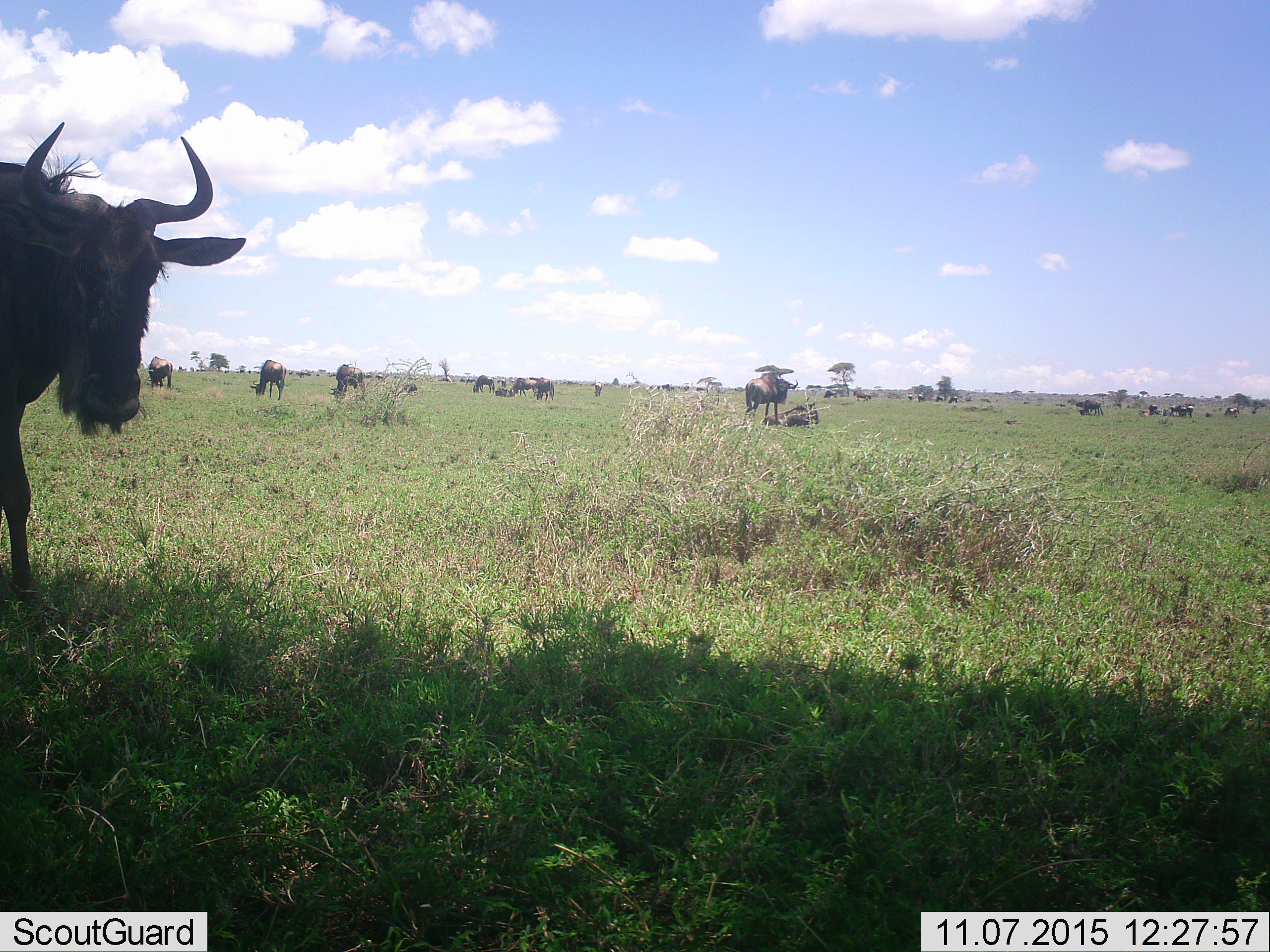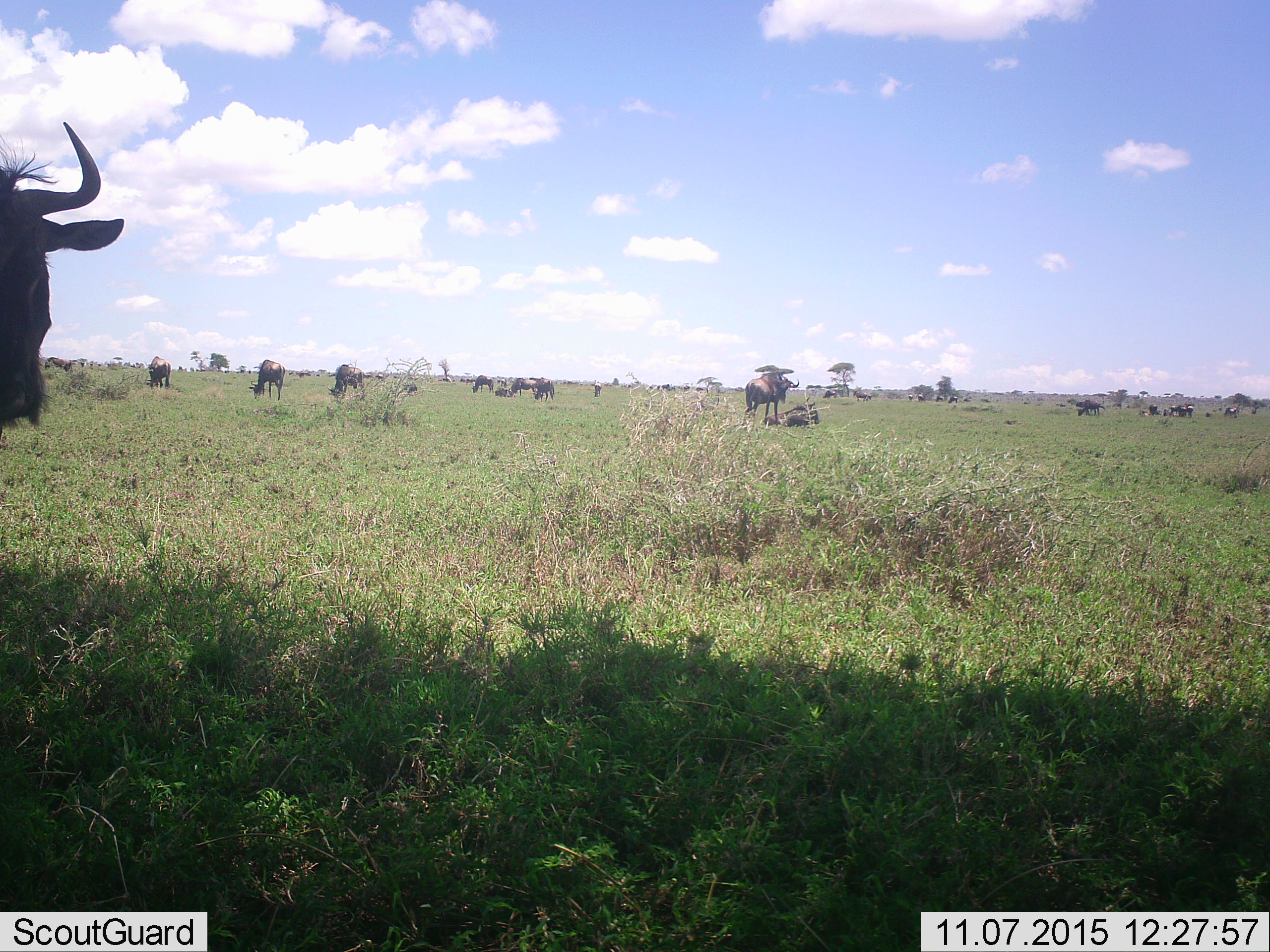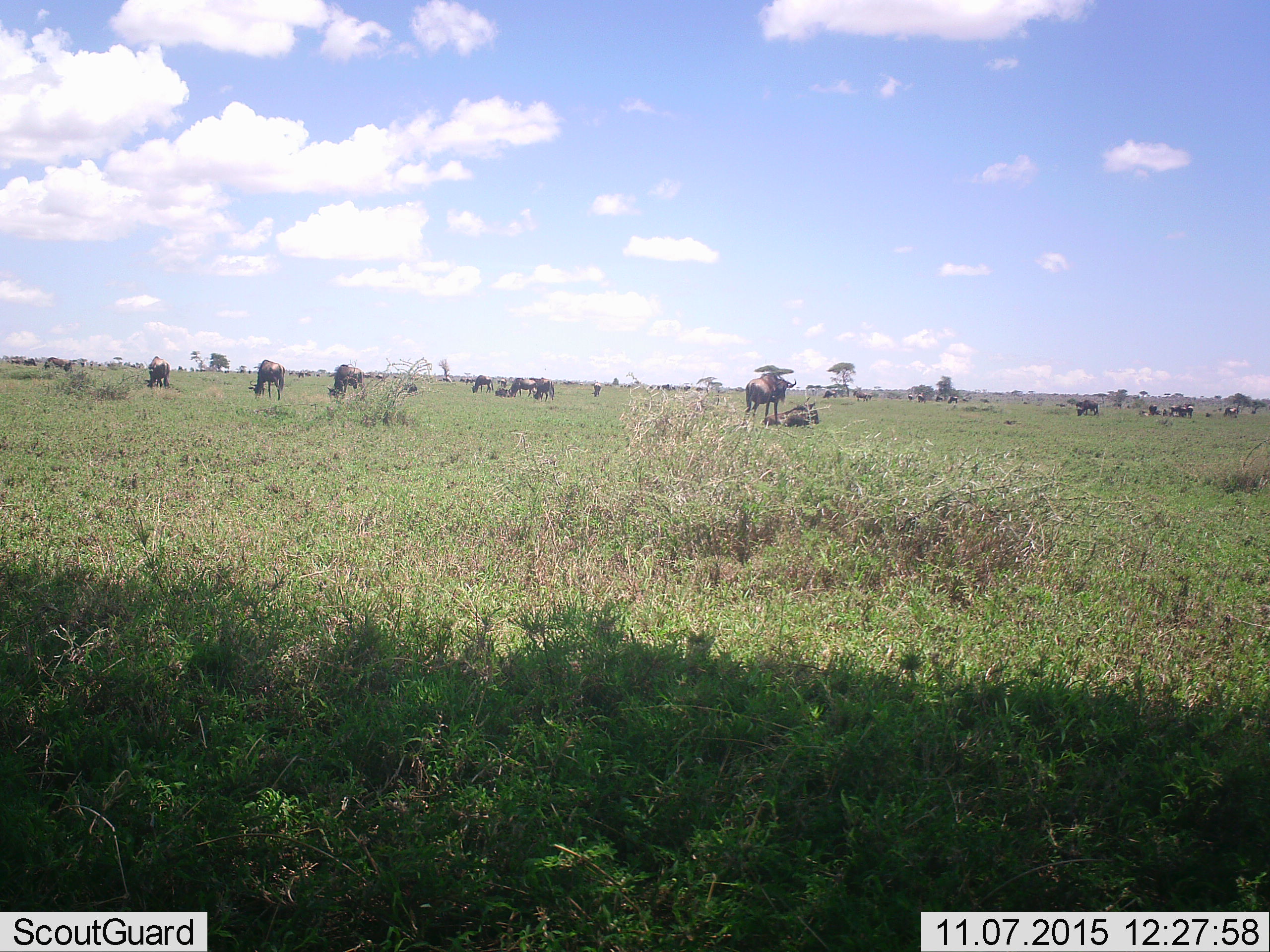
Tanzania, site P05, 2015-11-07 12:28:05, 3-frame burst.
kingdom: Animalia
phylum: Chordata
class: Mammalia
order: Artiodactyla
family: Bovidae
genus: Connochaetes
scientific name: Connochaetes taurinus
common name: blue wildebeest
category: wildebeest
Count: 11-50.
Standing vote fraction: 57%.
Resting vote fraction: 43%.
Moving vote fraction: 57%.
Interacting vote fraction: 14%.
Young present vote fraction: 14%.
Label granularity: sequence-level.